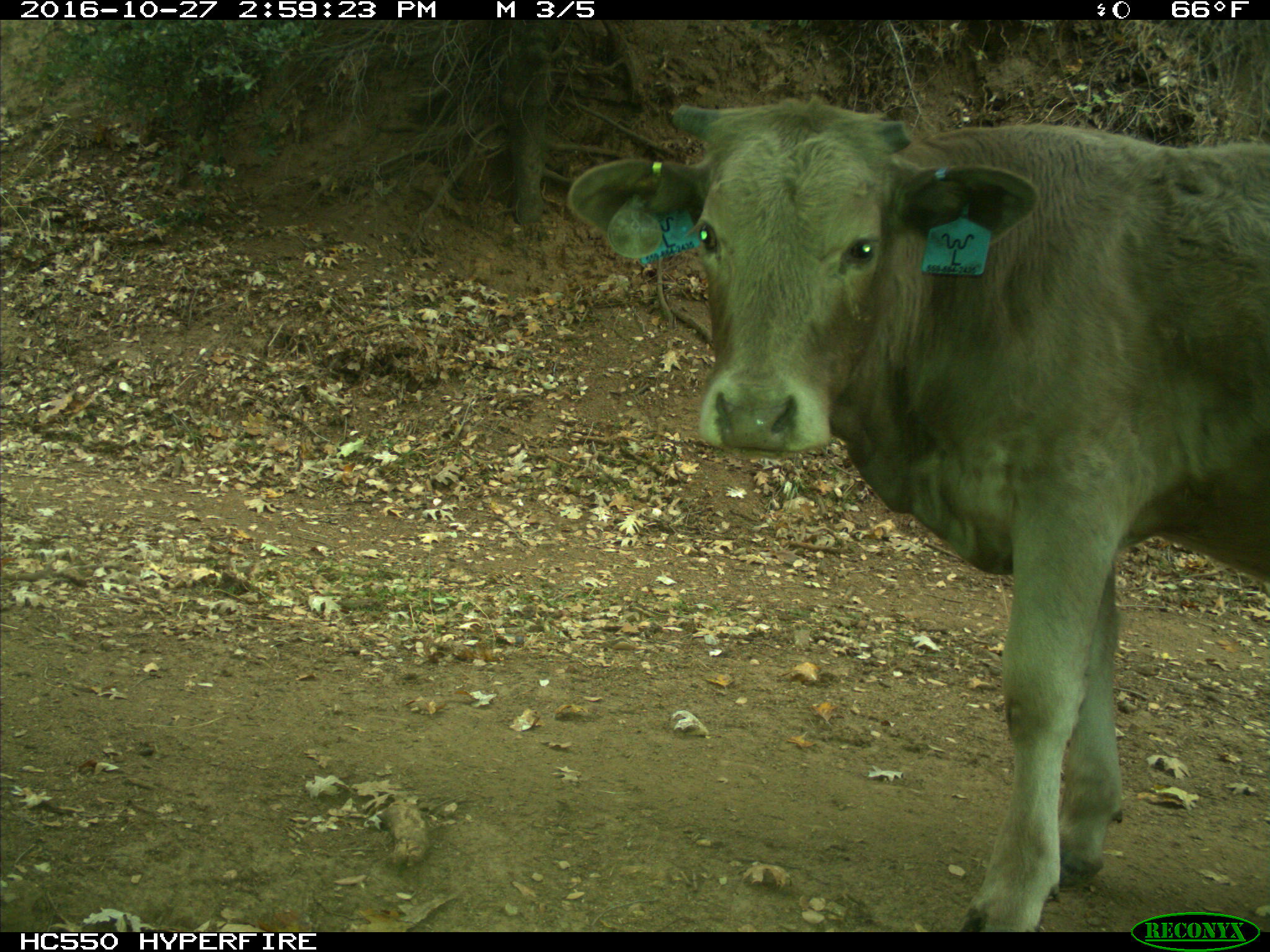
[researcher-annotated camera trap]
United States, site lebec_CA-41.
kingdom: Animalia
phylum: Chordata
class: Mammalia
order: Artiodactyla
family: Bovidae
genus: Bos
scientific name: Bos taurus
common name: domestic cow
Bos taurus (domestic cow).